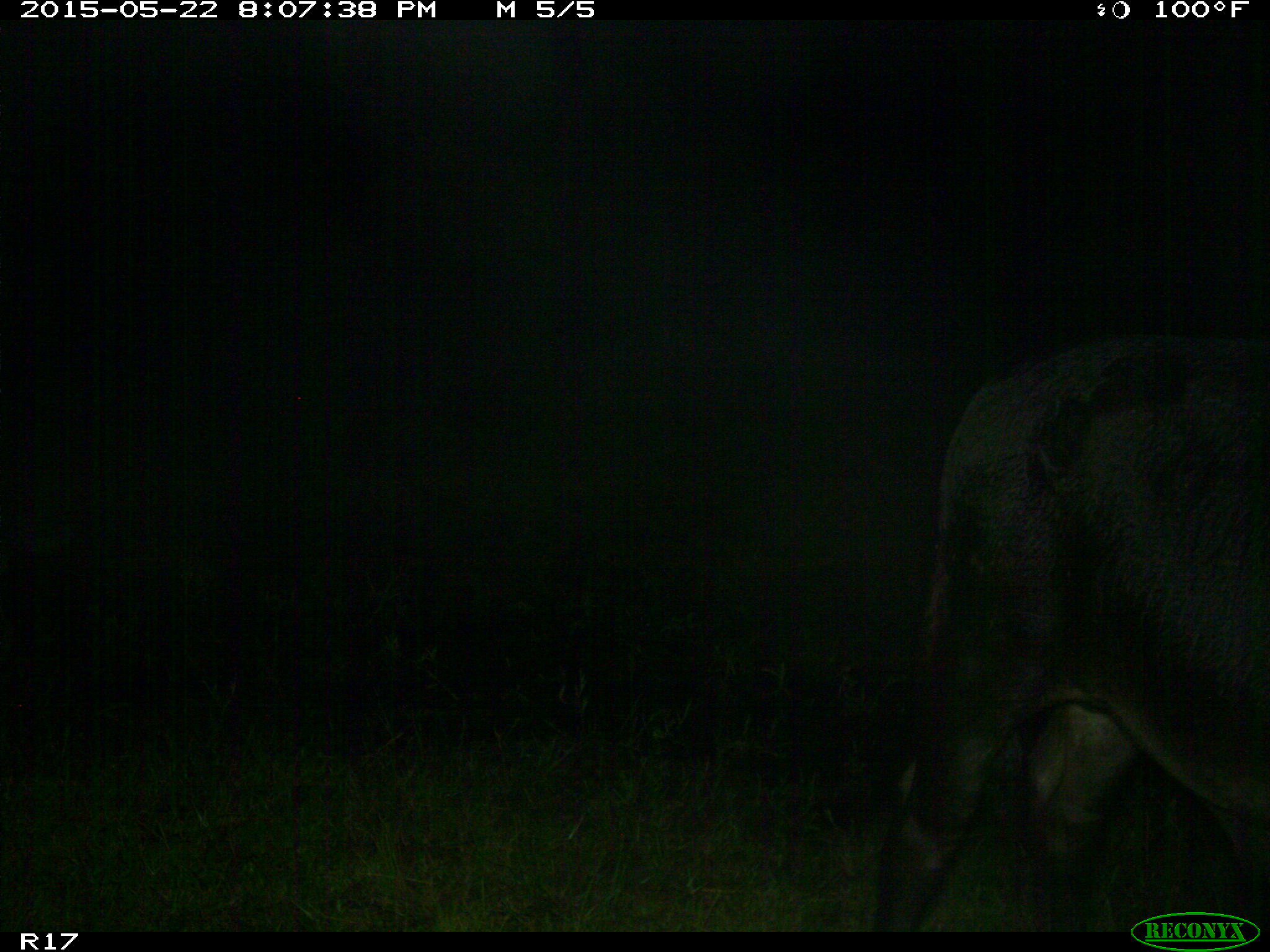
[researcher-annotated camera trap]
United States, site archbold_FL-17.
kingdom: Animalia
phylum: Chordata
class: Mammalia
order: Artiodactyla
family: Bovidae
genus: Bos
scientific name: Bos taurus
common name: domestic cow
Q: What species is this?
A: Bos taurus (domestic cow).